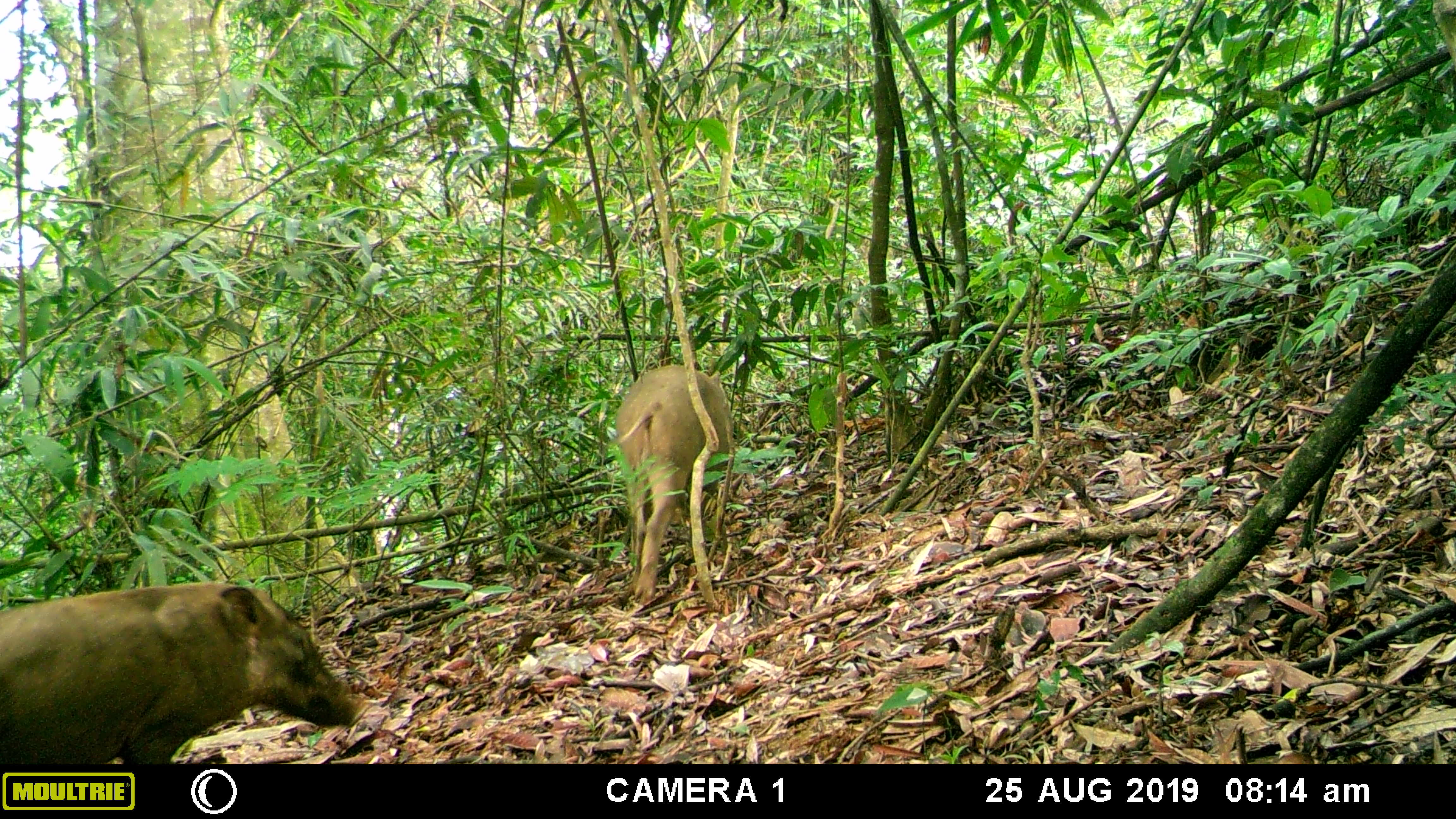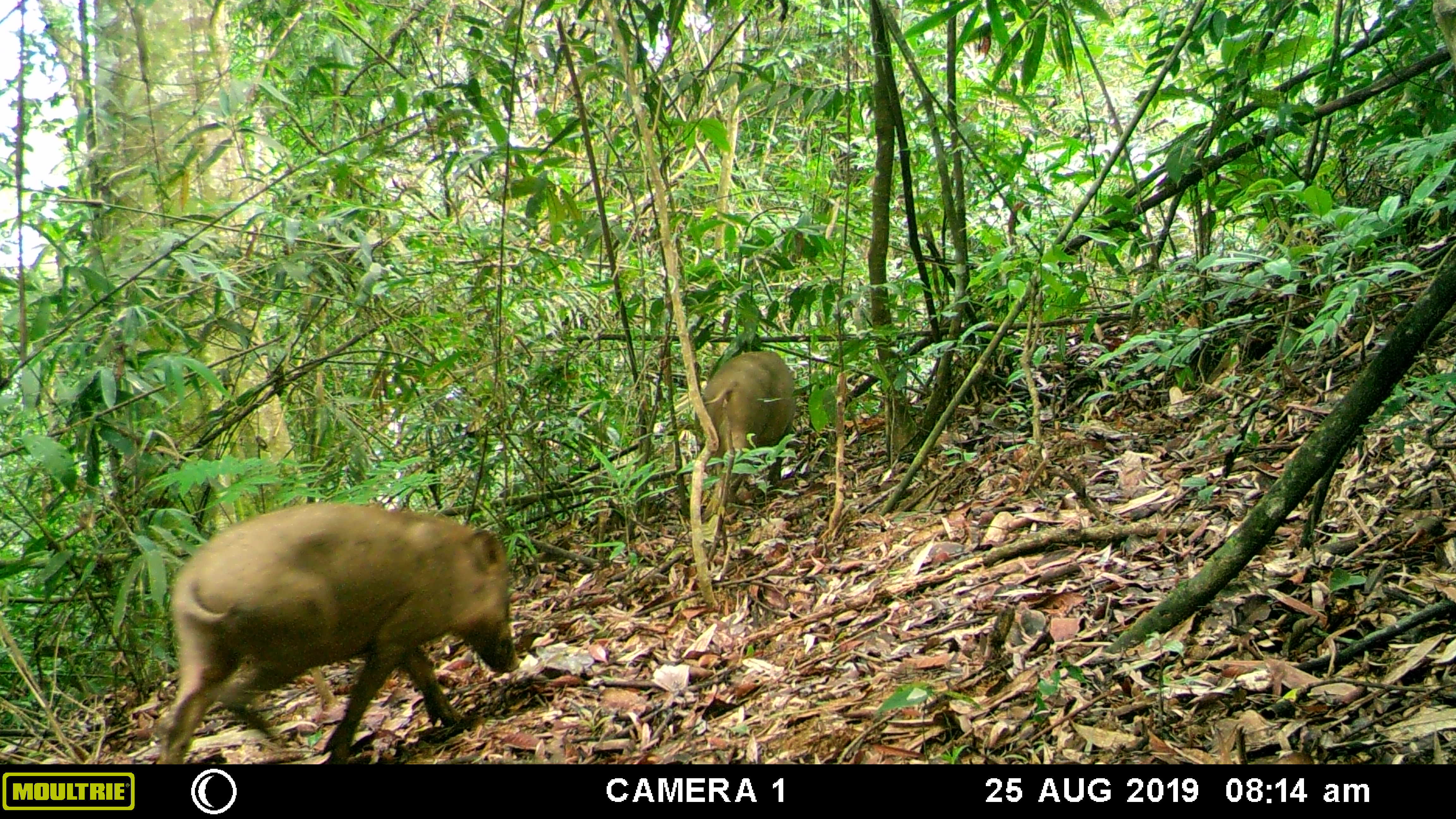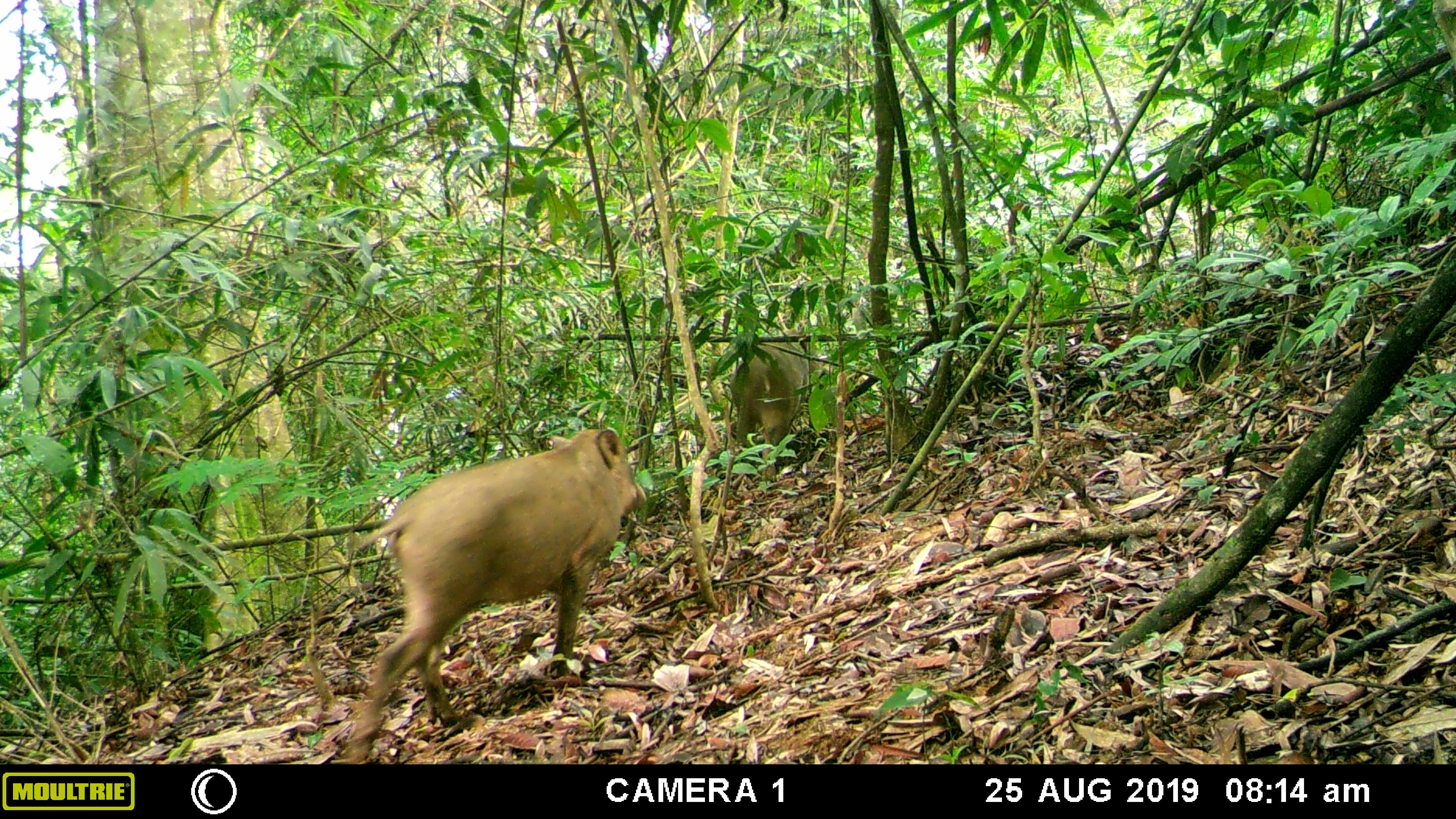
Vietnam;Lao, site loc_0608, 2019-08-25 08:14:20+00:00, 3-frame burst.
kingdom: Animalia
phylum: Chordata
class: Mammalia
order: Artiodactyla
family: Suidae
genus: Sus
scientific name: Sus scrofa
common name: eurasian wild pig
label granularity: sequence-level